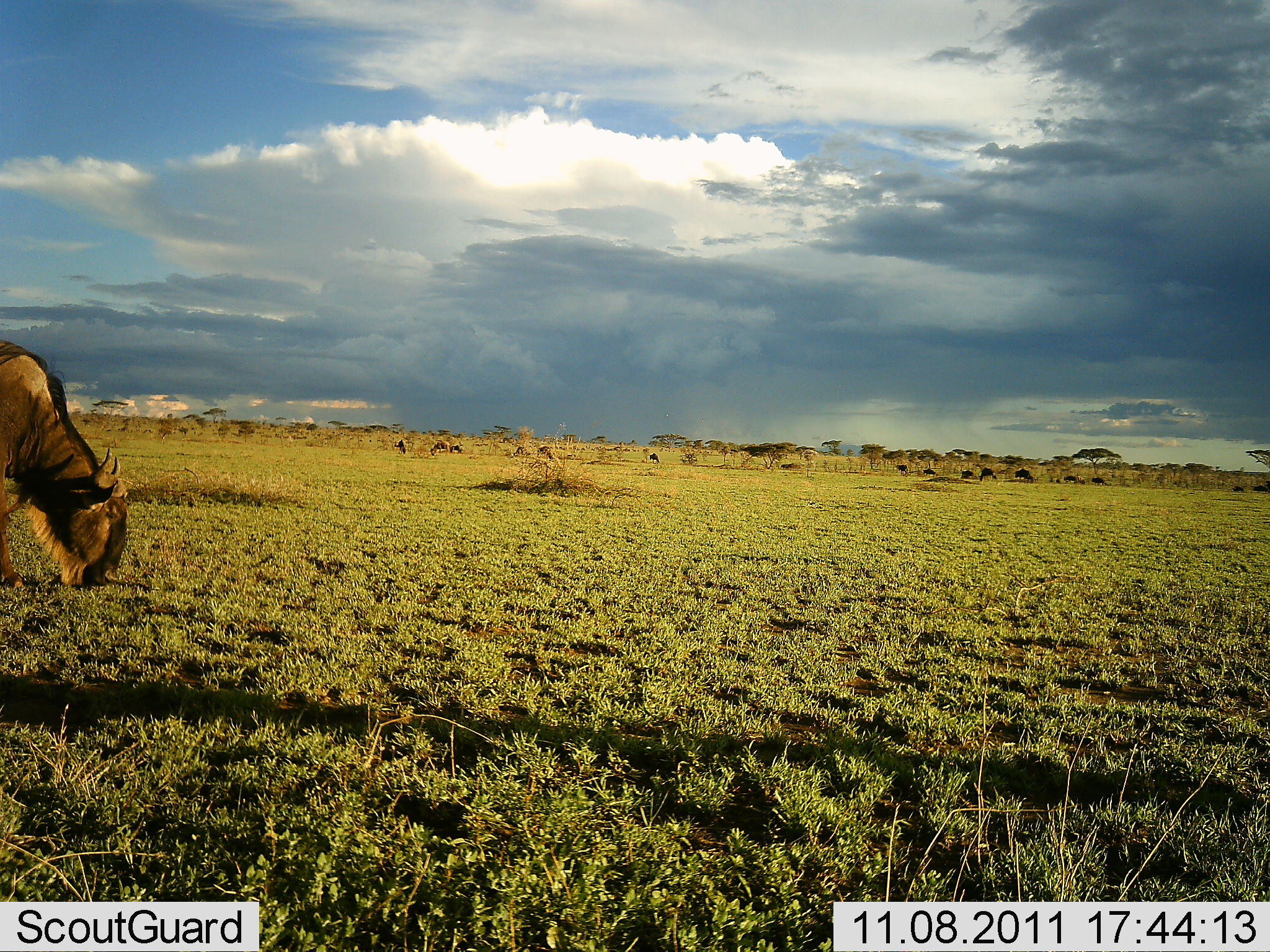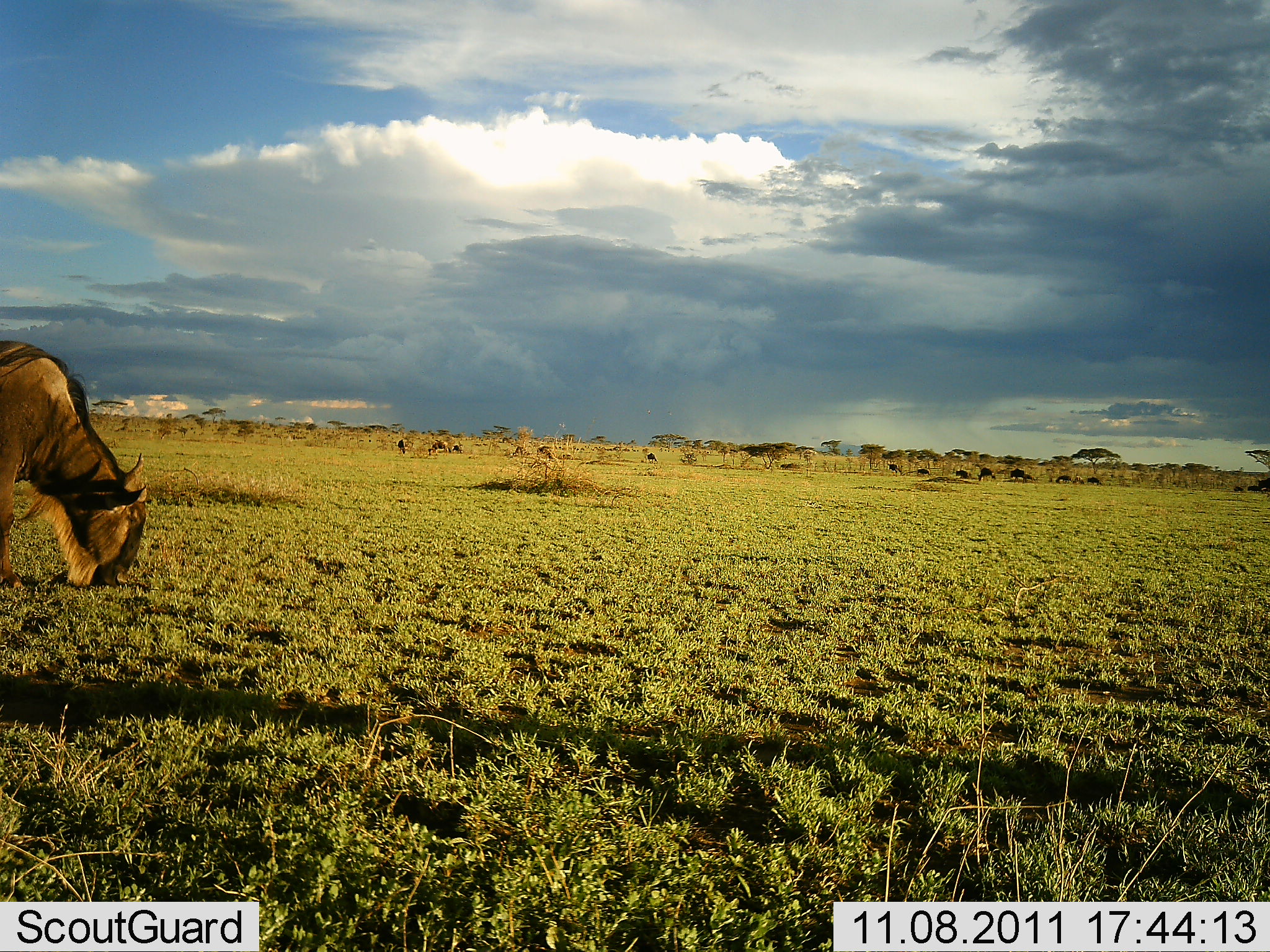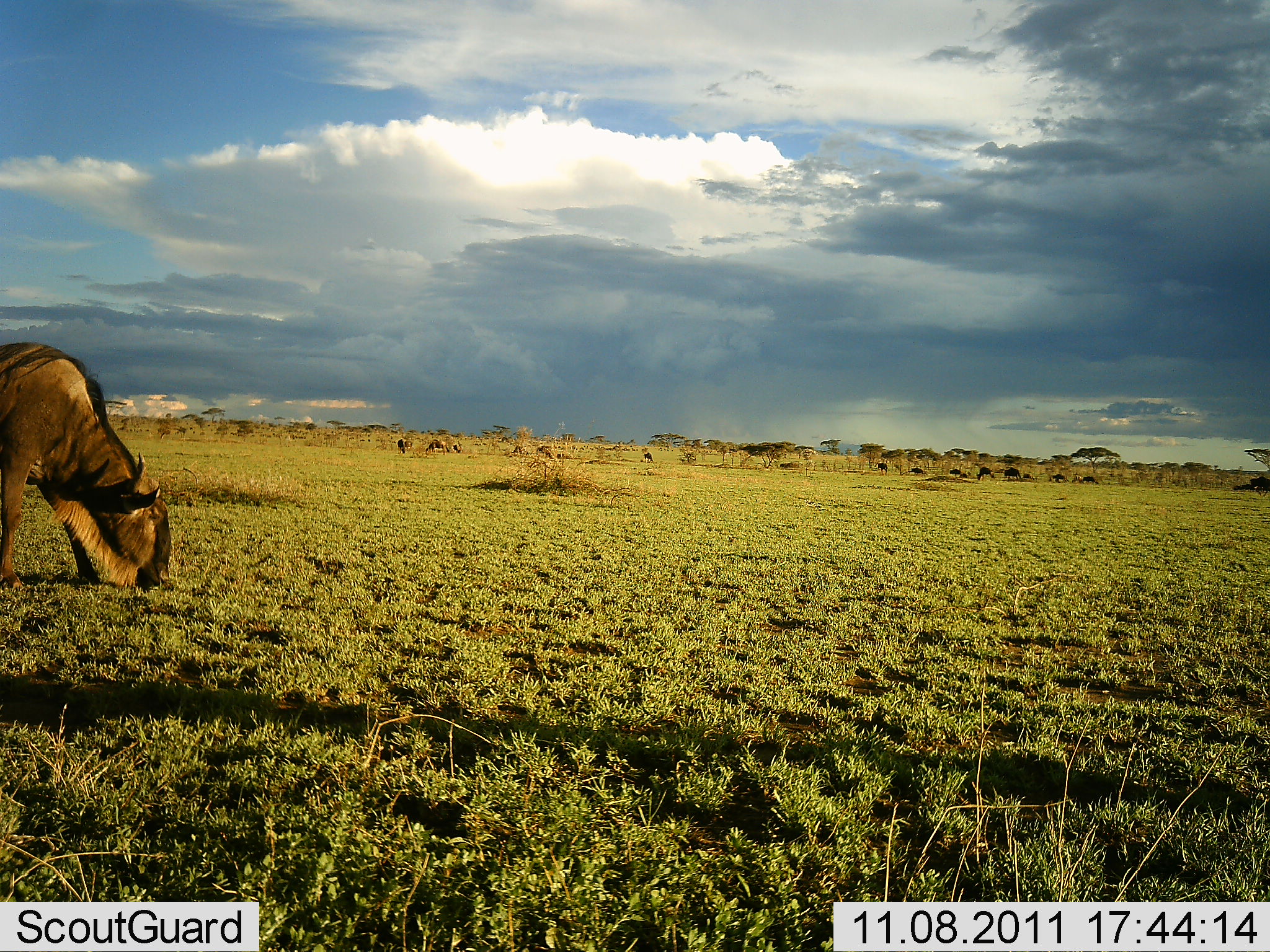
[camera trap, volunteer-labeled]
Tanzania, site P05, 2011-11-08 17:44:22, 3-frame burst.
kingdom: Animalia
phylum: Chordata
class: Mammalia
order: Artiodactyla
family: Bovidae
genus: Connochaetes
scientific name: Connochaetes taurinus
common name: blue wildebeest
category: wildebeest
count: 11-50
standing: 20%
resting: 0%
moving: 50%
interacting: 0%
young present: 0%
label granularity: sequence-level